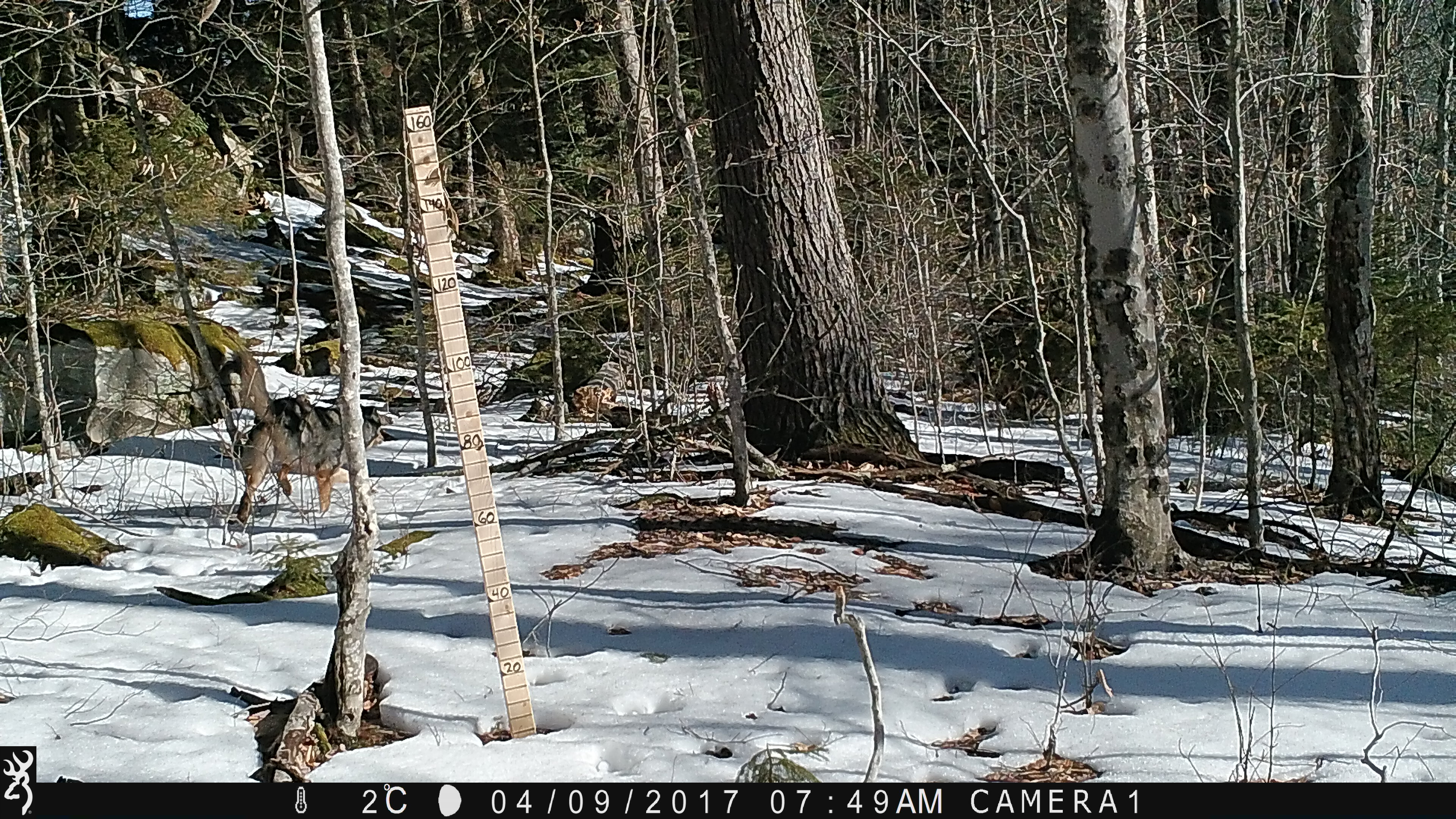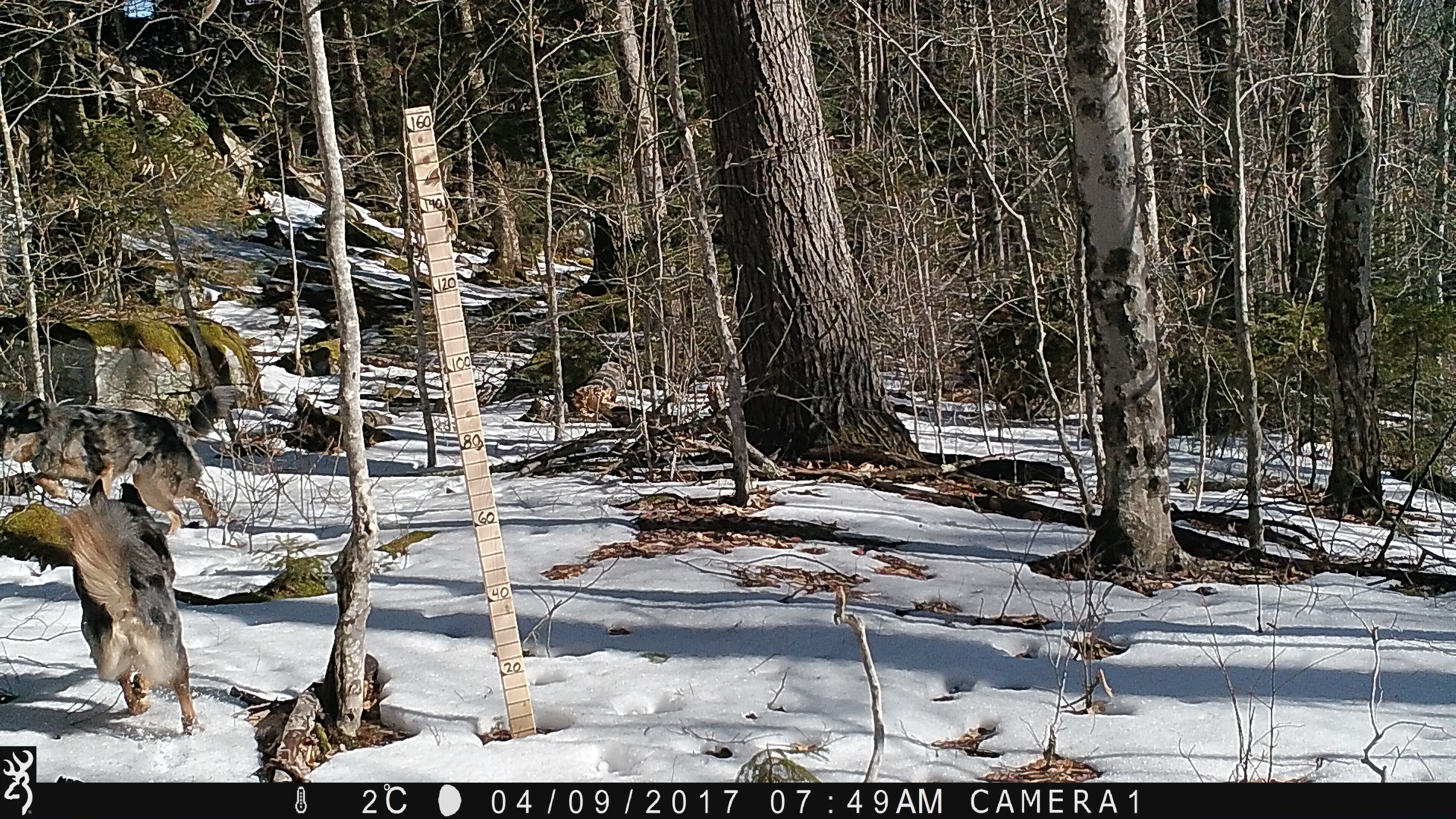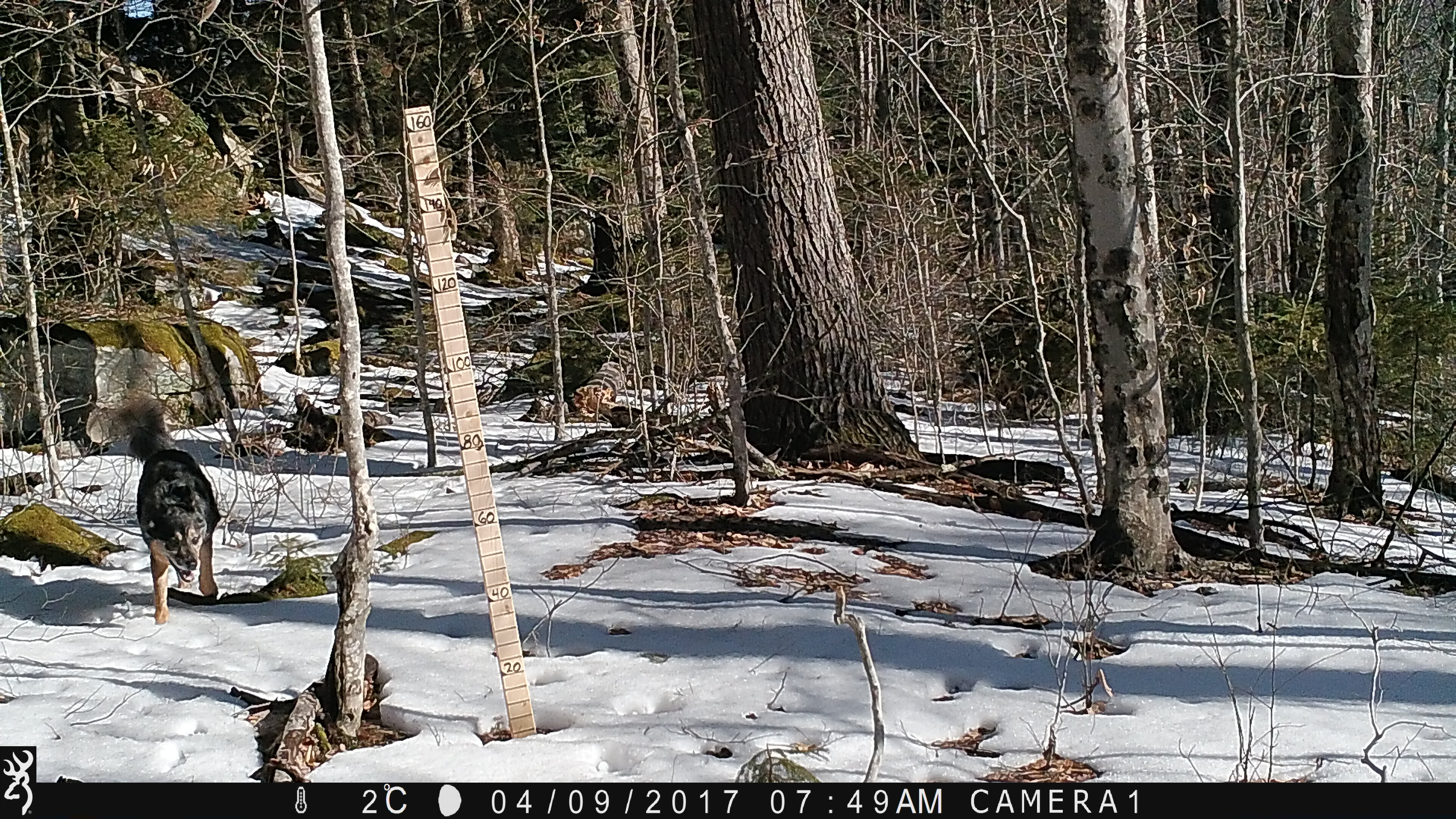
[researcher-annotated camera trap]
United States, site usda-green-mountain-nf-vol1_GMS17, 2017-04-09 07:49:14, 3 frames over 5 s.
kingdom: Animalia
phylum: Chordata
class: Mammalia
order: Carnivora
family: Canidae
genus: Canis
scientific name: Canis familiaris familiaris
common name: domestic dog